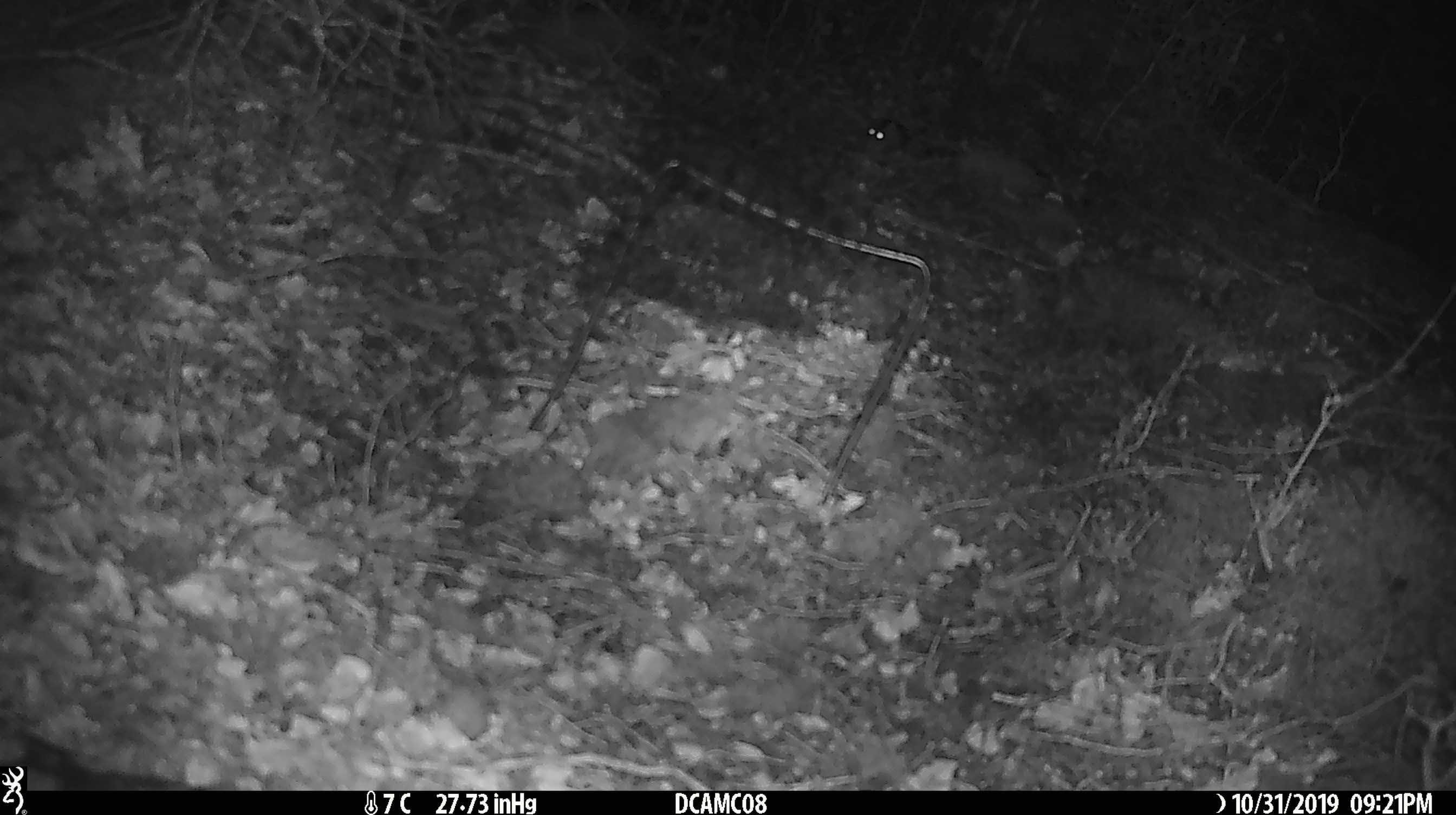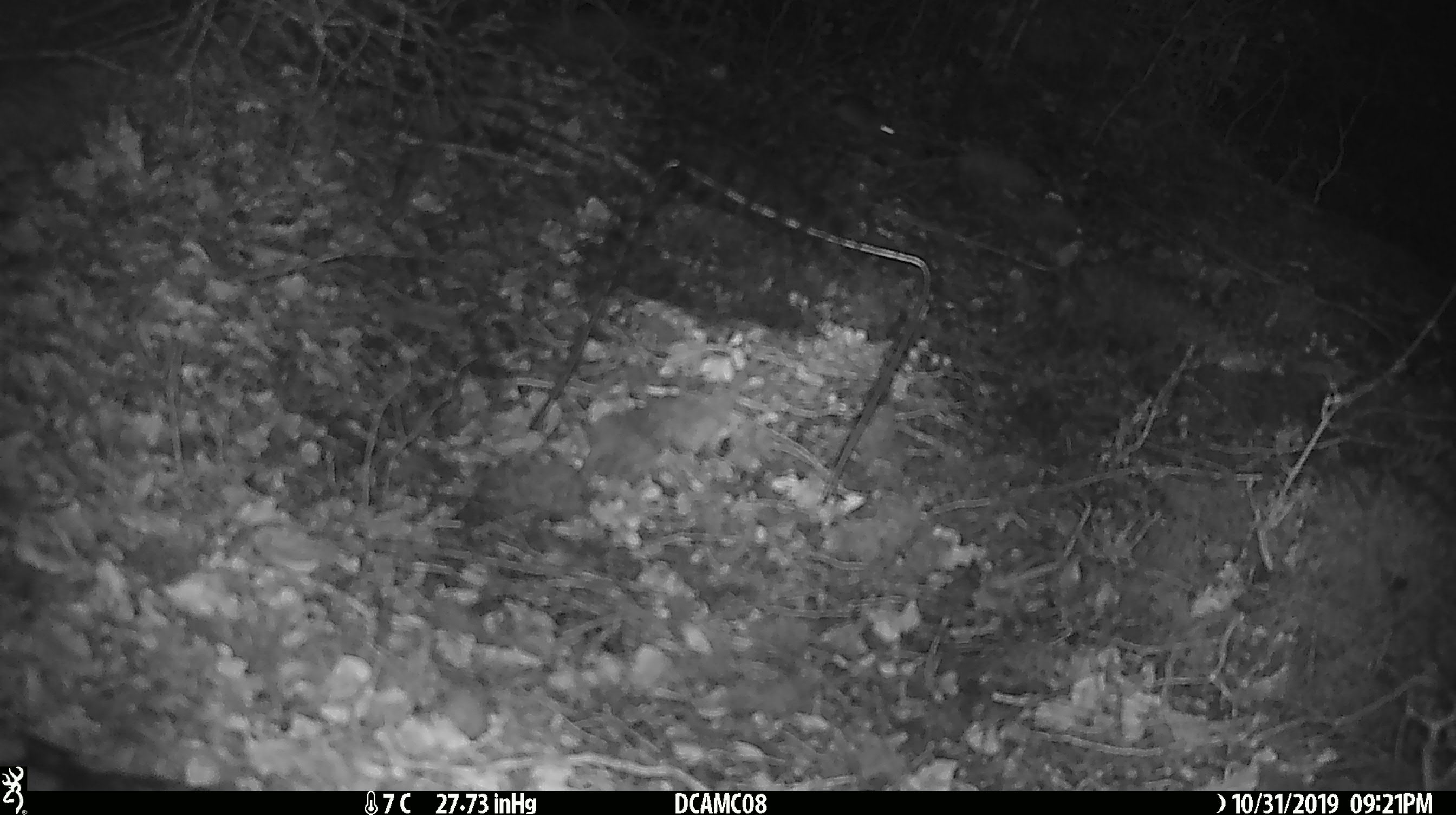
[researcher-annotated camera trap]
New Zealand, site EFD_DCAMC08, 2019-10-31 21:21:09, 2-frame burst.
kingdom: Animalia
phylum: Chordata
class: Mammalia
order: Rodentia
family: Muridae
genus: Mus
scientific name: Mus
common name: mouse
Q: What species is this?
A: Mouse (Mus).